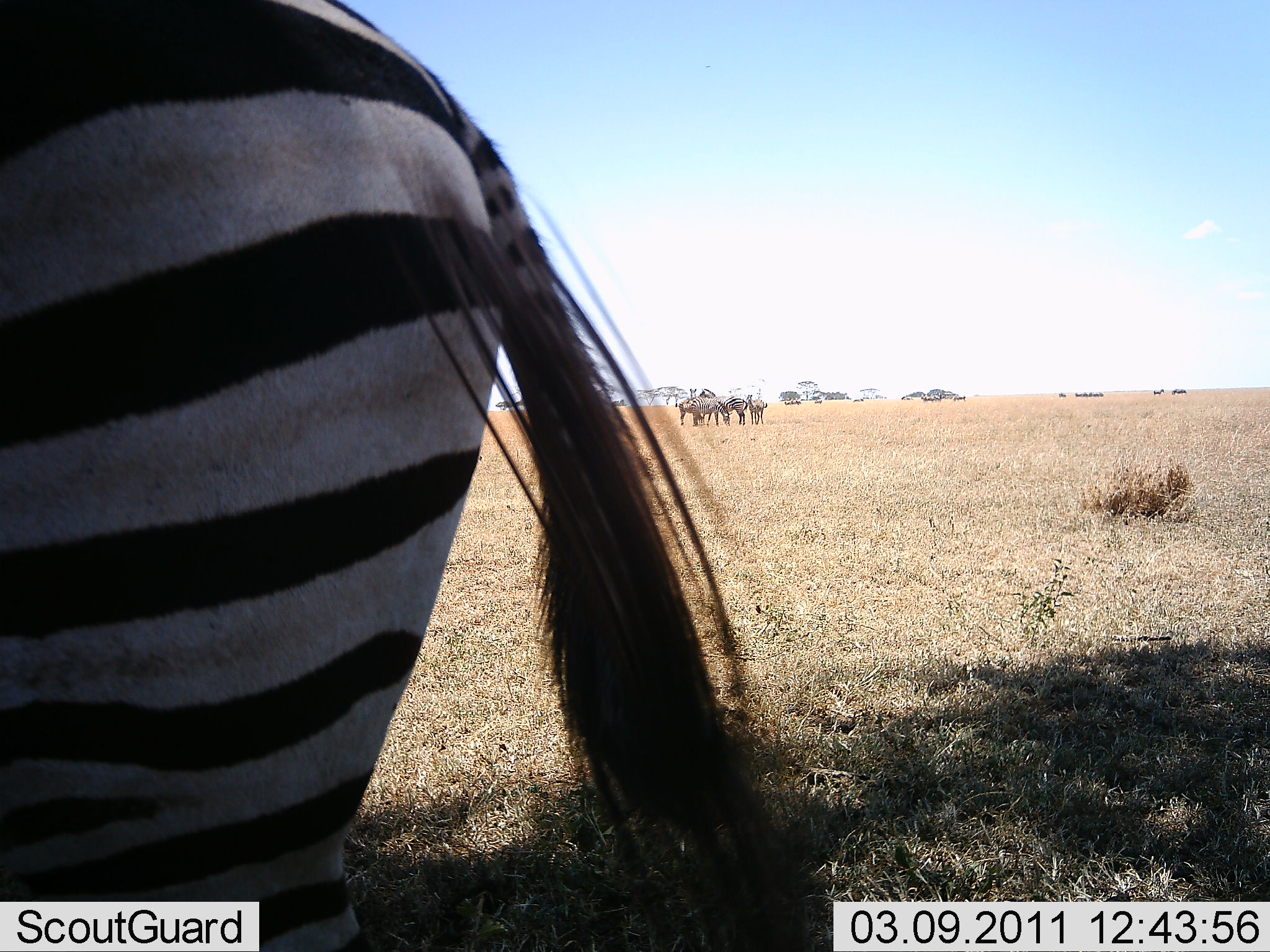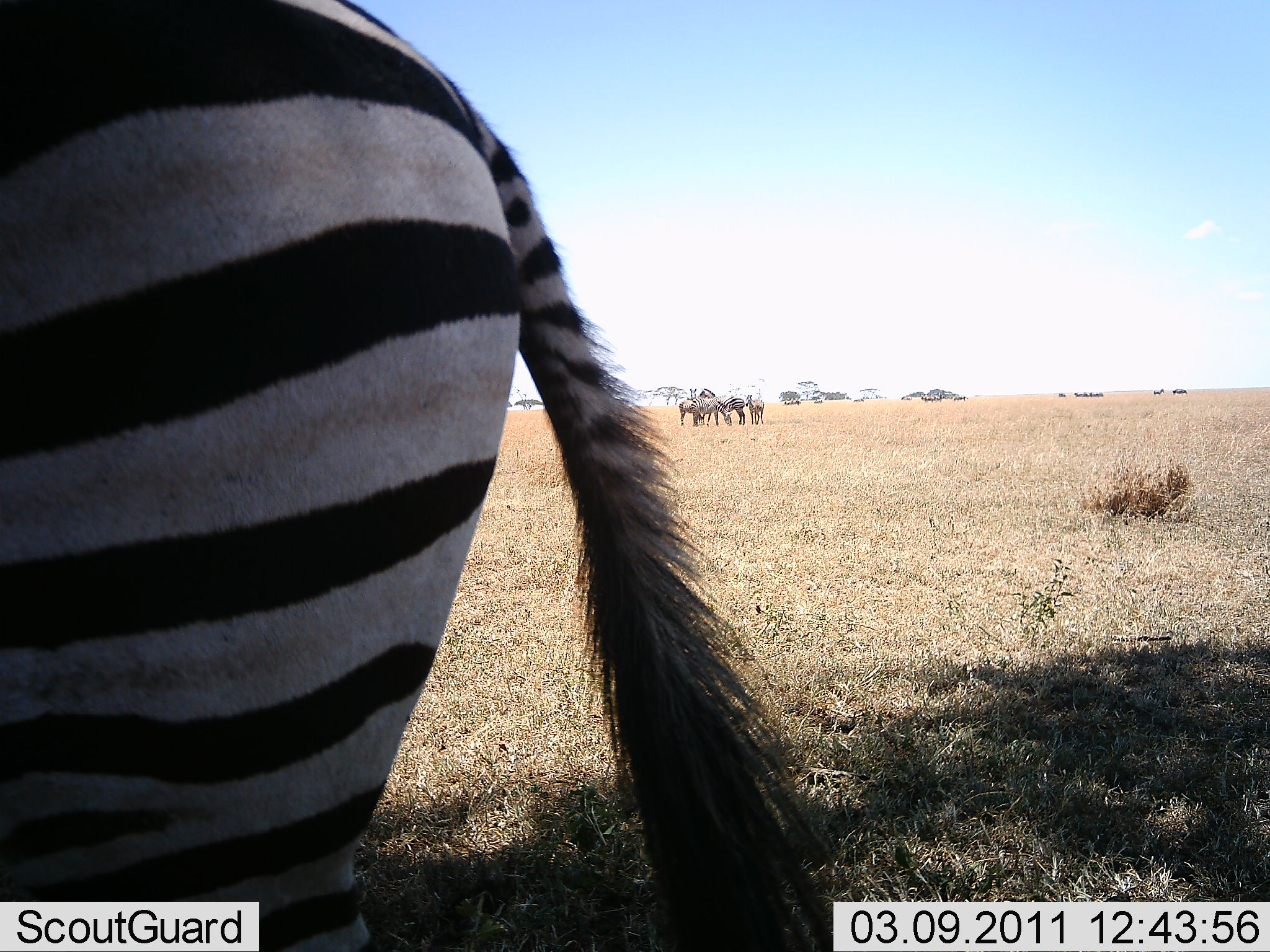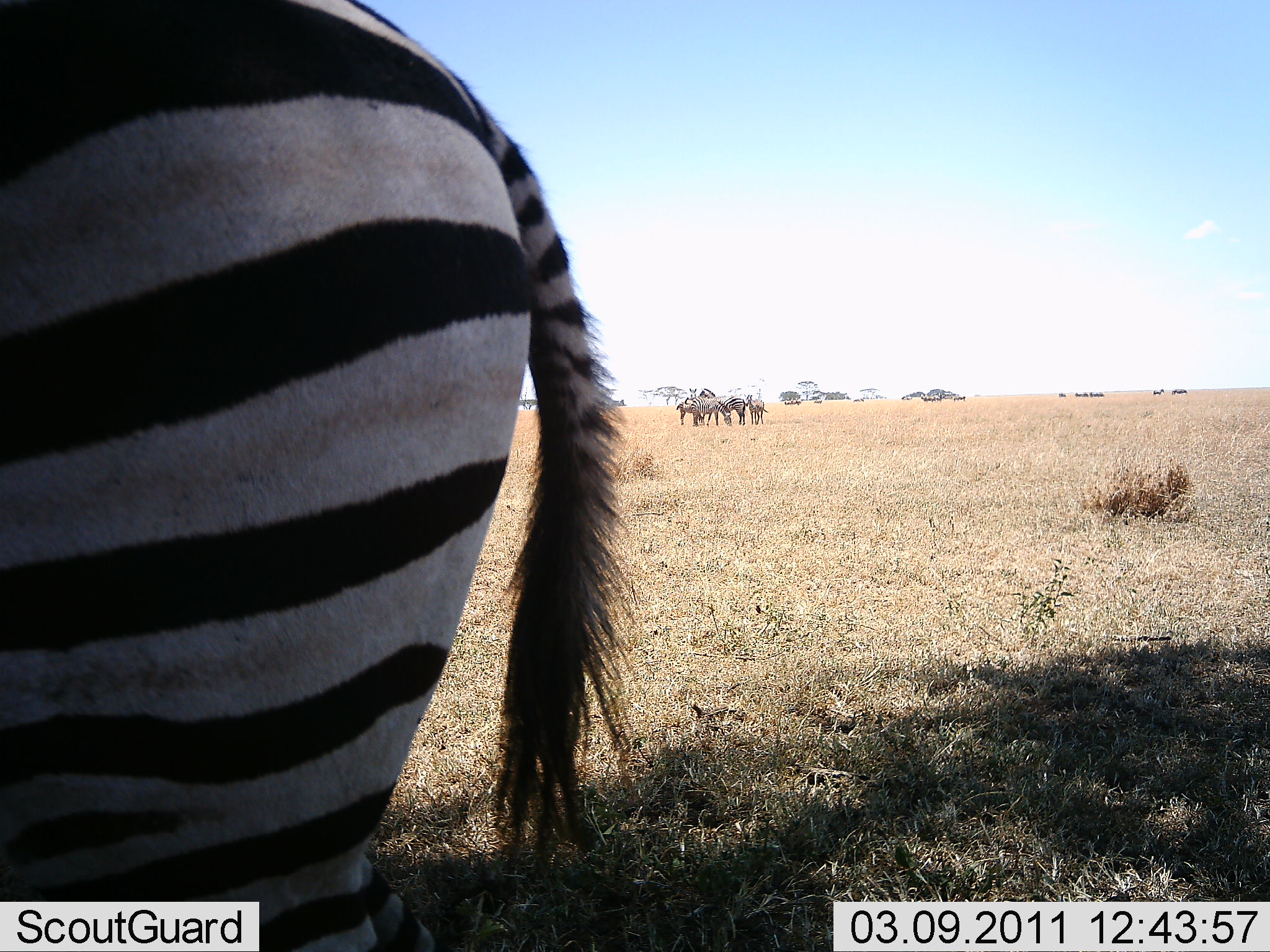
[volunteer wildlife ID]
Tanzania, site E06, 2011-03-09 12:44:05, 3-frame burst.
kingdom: Animalia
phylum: Chordata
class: Mammalia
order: Perissodactyla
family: Equidae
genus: Equus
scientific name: Equus quagga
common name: plains zebra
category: zebra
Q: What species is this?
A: Zebra (plains zebra) (Equus quagga).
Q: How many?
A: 5.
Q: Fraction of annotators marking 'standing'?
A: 94%.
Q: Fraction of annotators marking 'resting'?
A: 0%.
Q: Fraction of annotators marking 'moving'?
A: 6%.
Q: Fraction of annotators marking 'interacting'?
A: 6%.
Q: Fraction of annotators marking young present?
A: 0%.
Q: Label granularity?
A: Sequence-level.